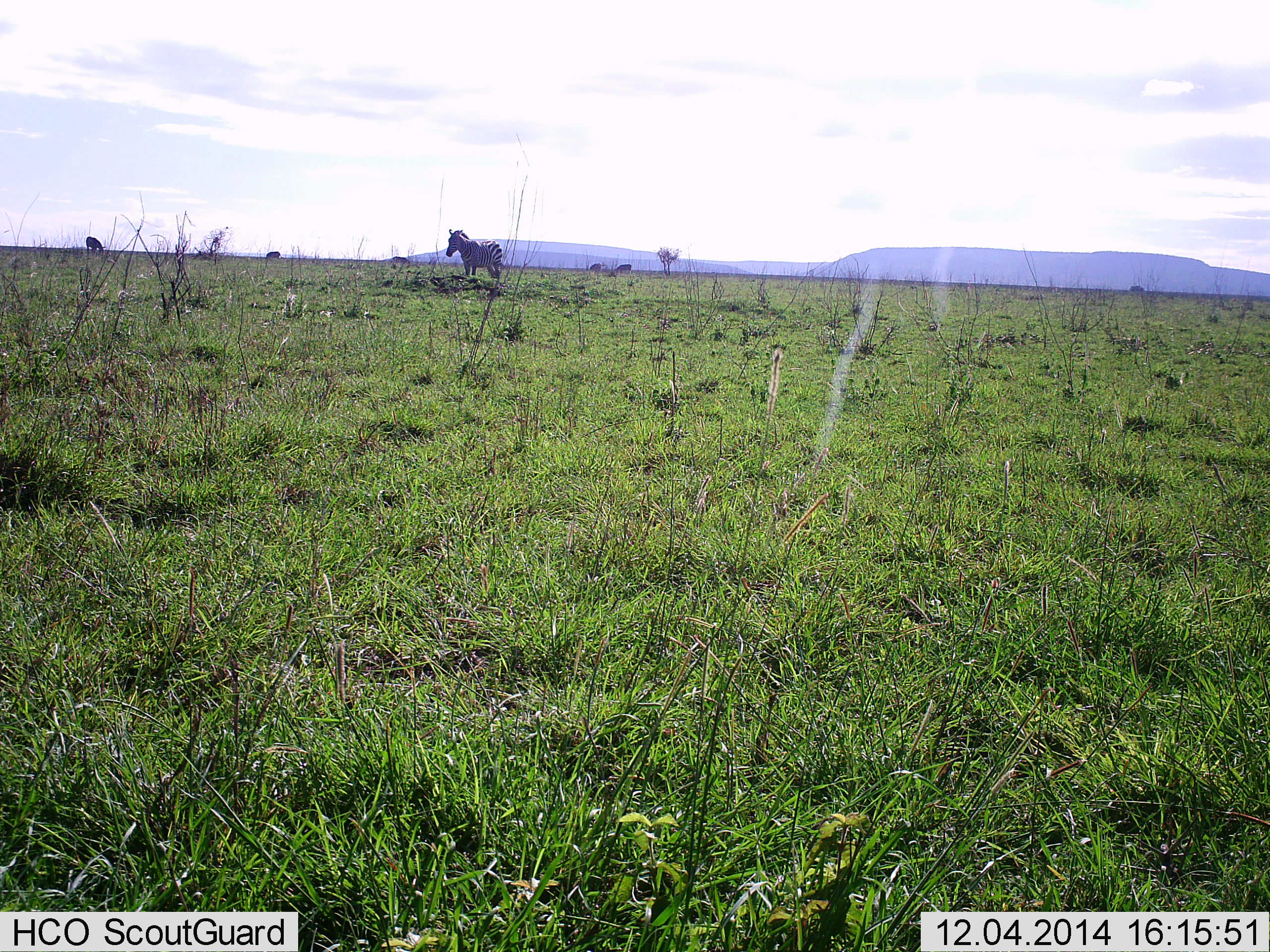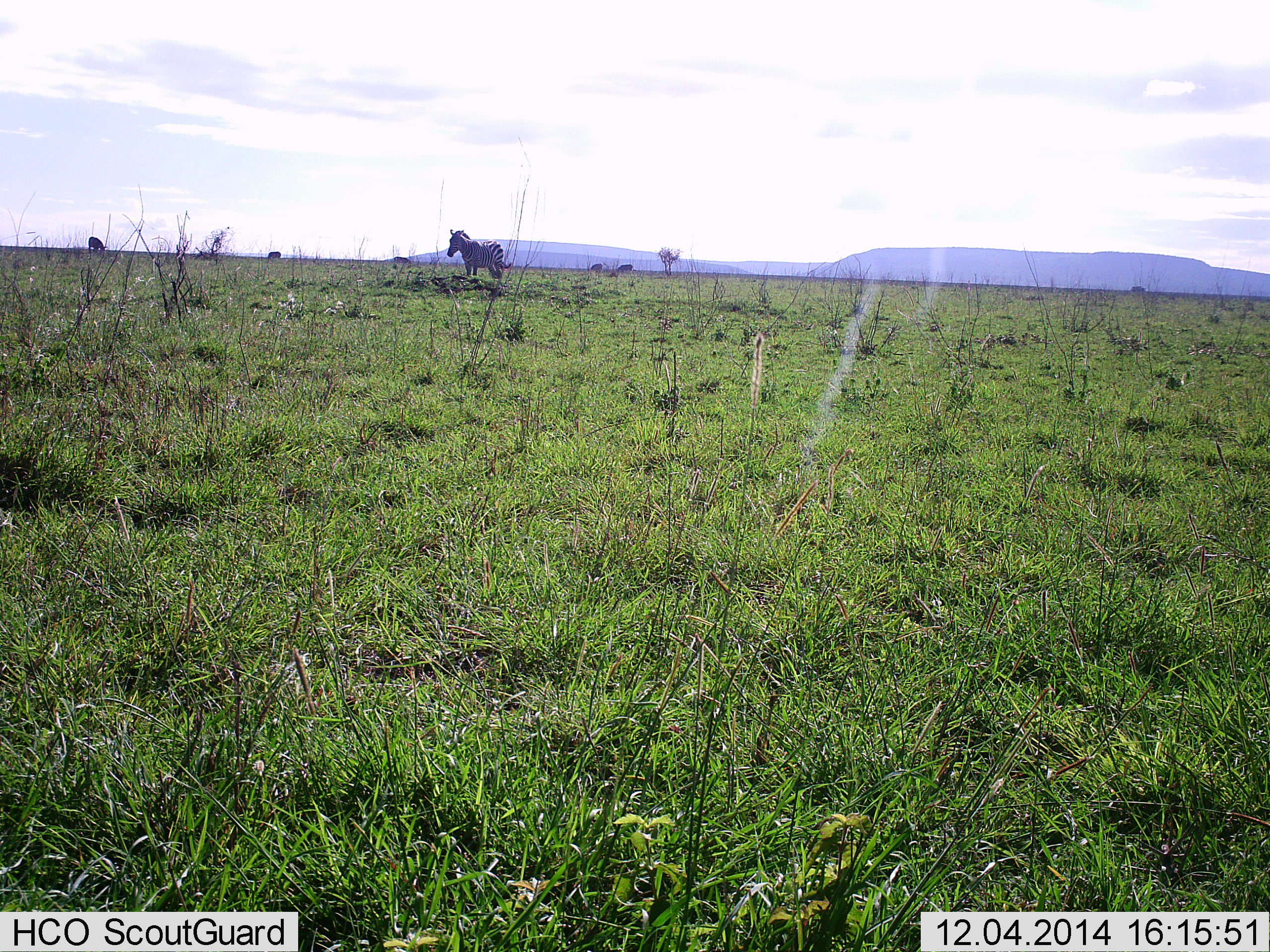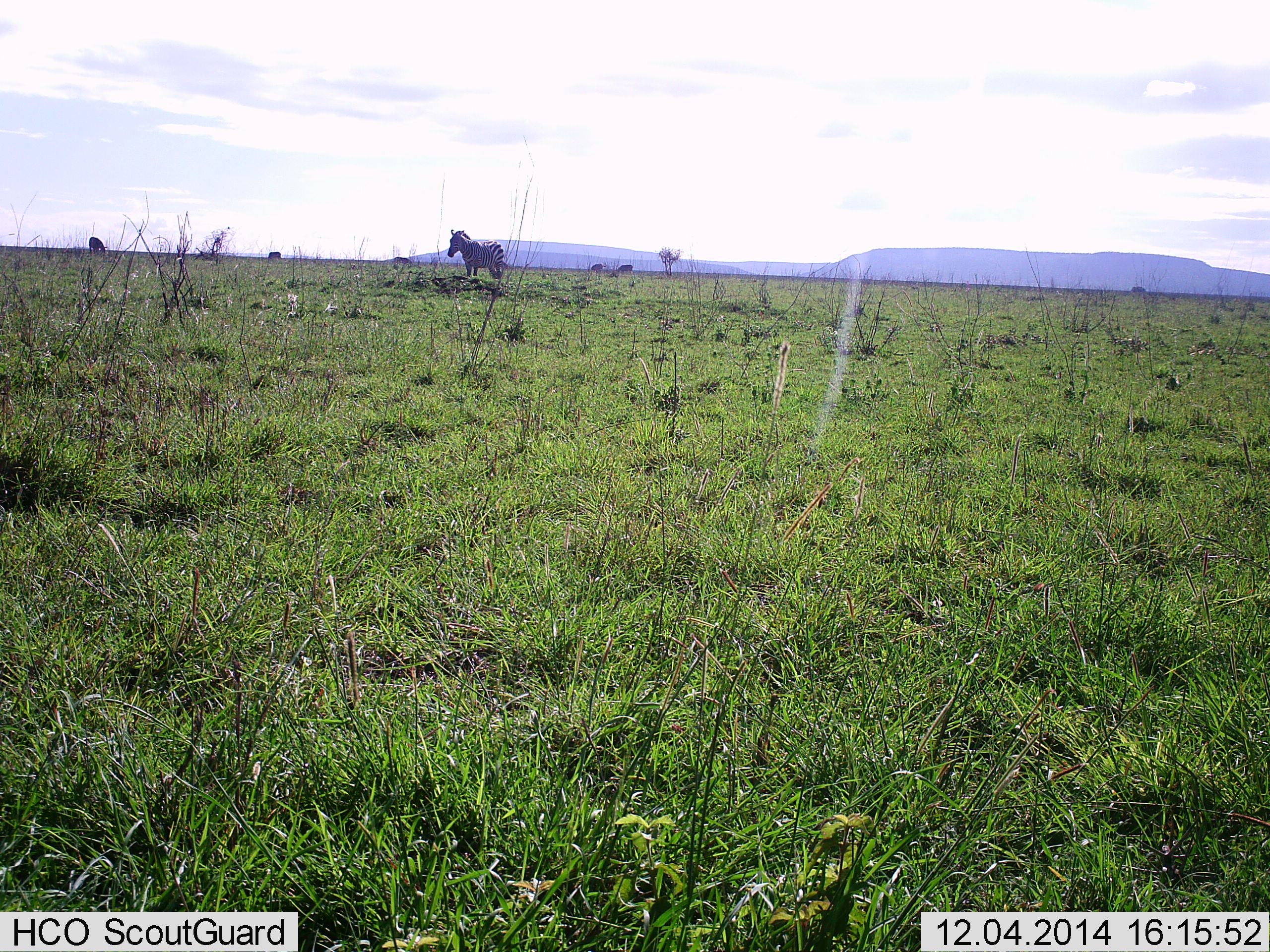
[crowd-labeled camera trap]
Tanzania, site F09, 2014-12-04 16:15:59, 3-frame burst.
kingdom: Animalia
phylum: Chordata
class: Mammalia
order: Perissodactyla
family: Equidae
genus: Equus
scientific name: Equus quagga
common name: plains zebra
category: zebra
Zebra (plains zebra) (Equus quagga), count 1. Behavior (volunteer vote fractions): standing 82%, resting 0%, moving 18%, interacting 0%. Young present (vote fraction): 0%. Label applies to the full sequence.